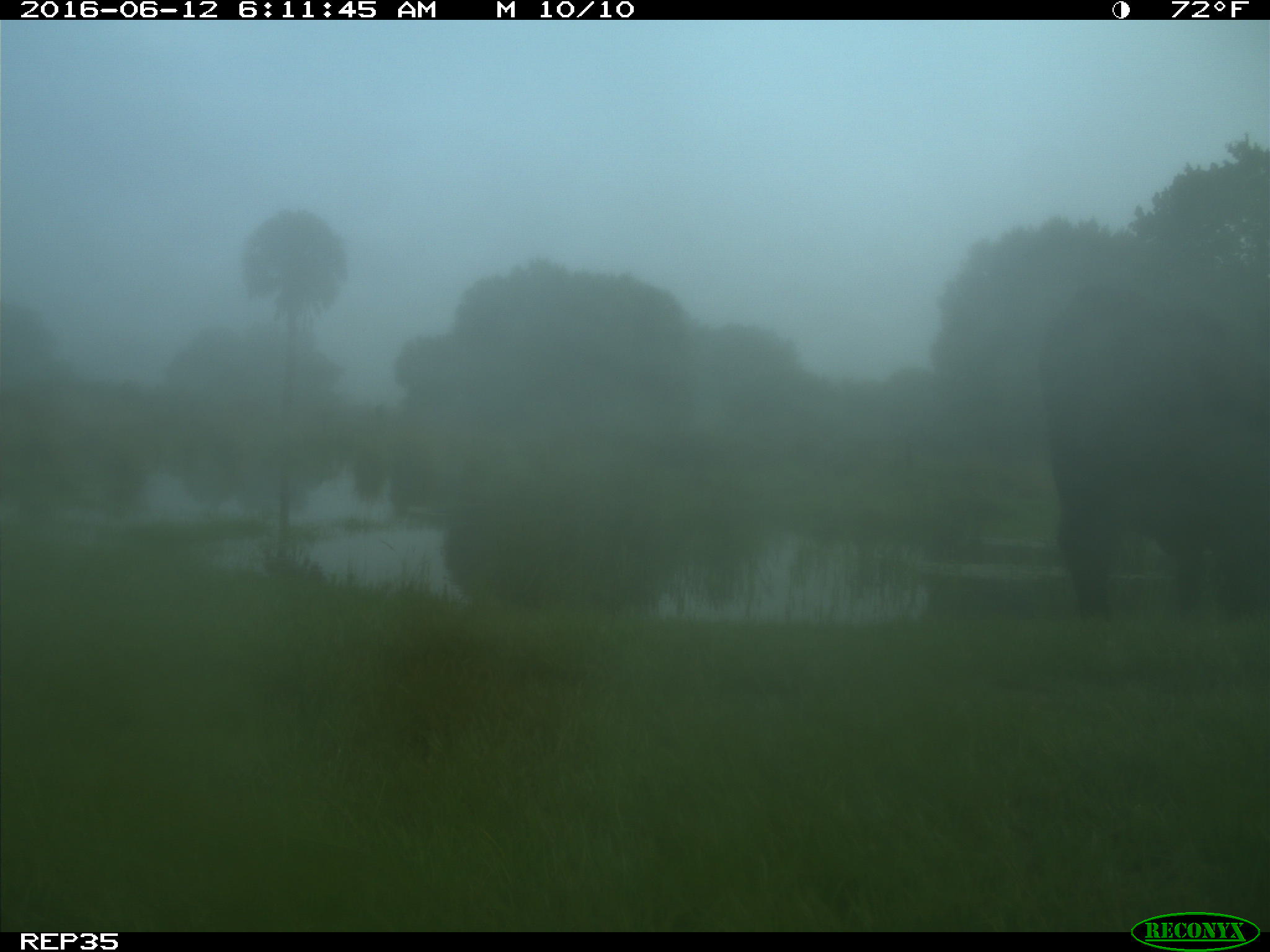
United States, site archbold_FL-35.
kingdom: Animalia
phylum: Chordata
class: Mammalia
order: Artiodactyla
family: Bovidae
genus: Bos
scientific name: Bos taurus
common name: domestic cow